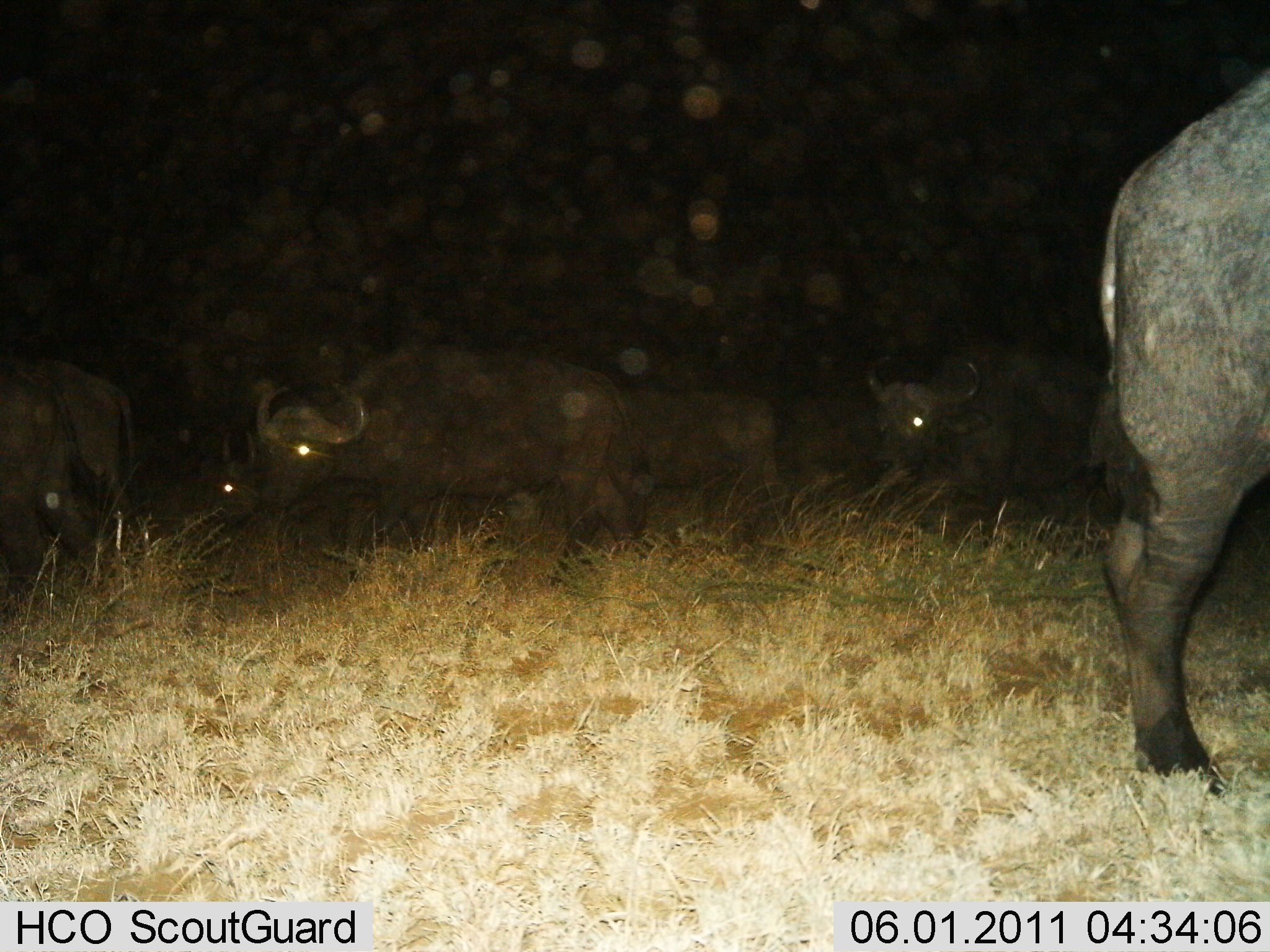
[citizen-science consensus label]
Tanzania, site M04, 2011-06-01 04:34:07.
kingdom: Animalia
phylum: Chordata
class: Mammalia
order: Artiodactyla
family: Bovidae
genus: Syncerus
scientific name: Syncerus caffer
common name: cape buffalo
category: buffalo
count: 6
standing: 46%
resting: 8%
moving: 62%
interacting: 0%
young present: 0%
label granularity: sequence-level